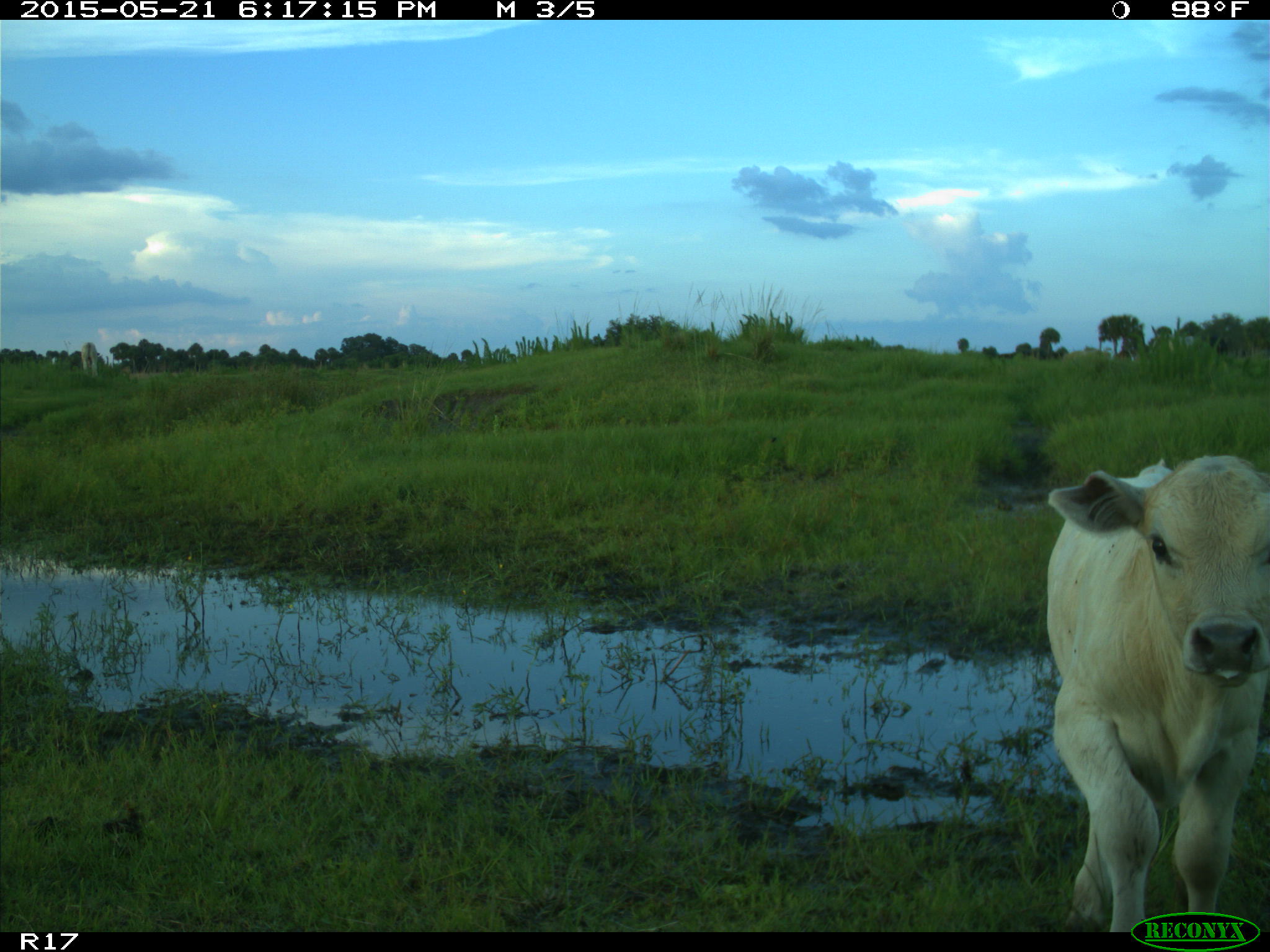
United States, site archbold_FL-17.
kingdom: Animalia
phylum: Chordata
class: Mammalia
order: Artiodactyla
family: Bovidae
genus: Bos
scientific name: Bos taurus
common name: domestic cow